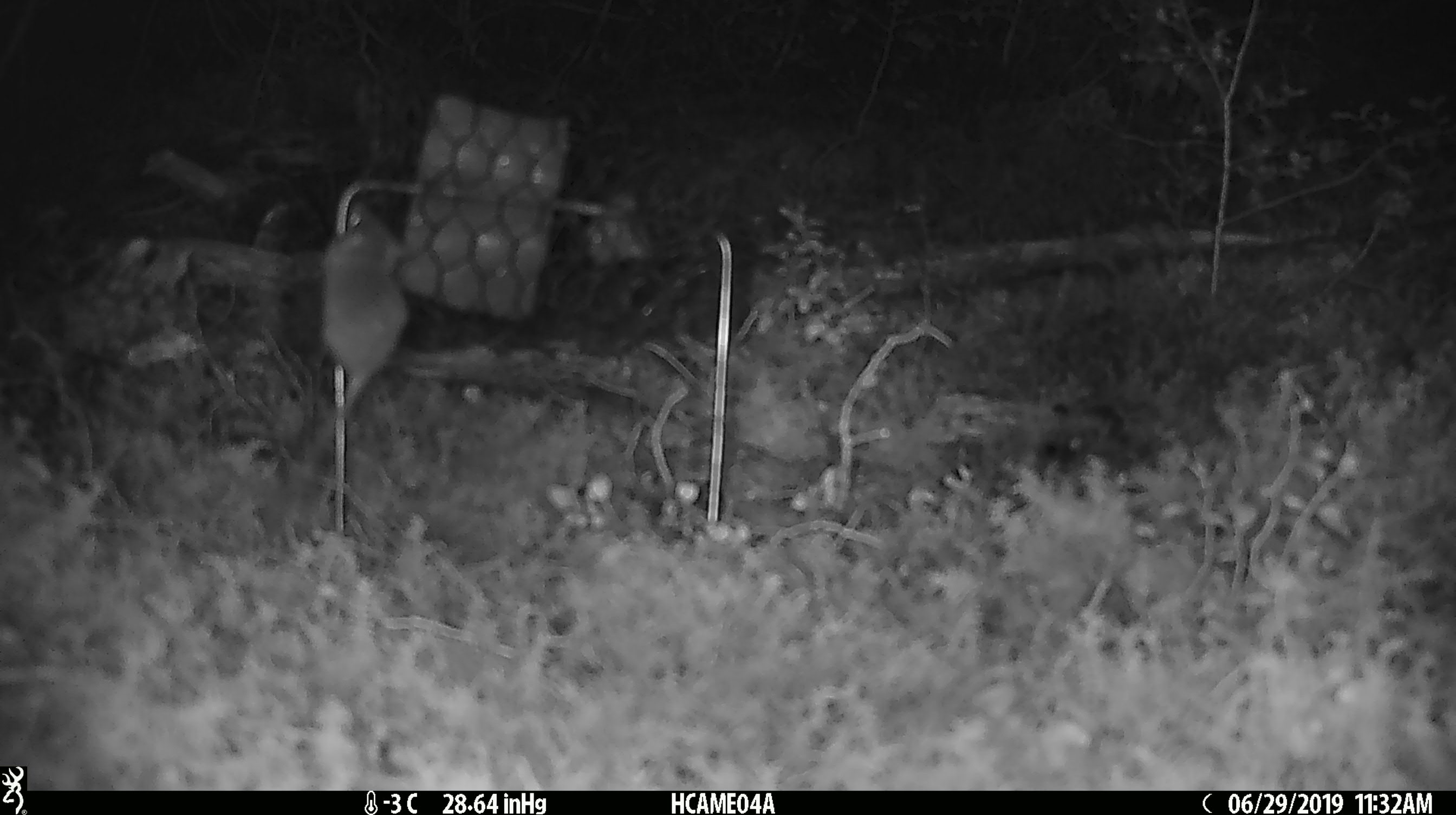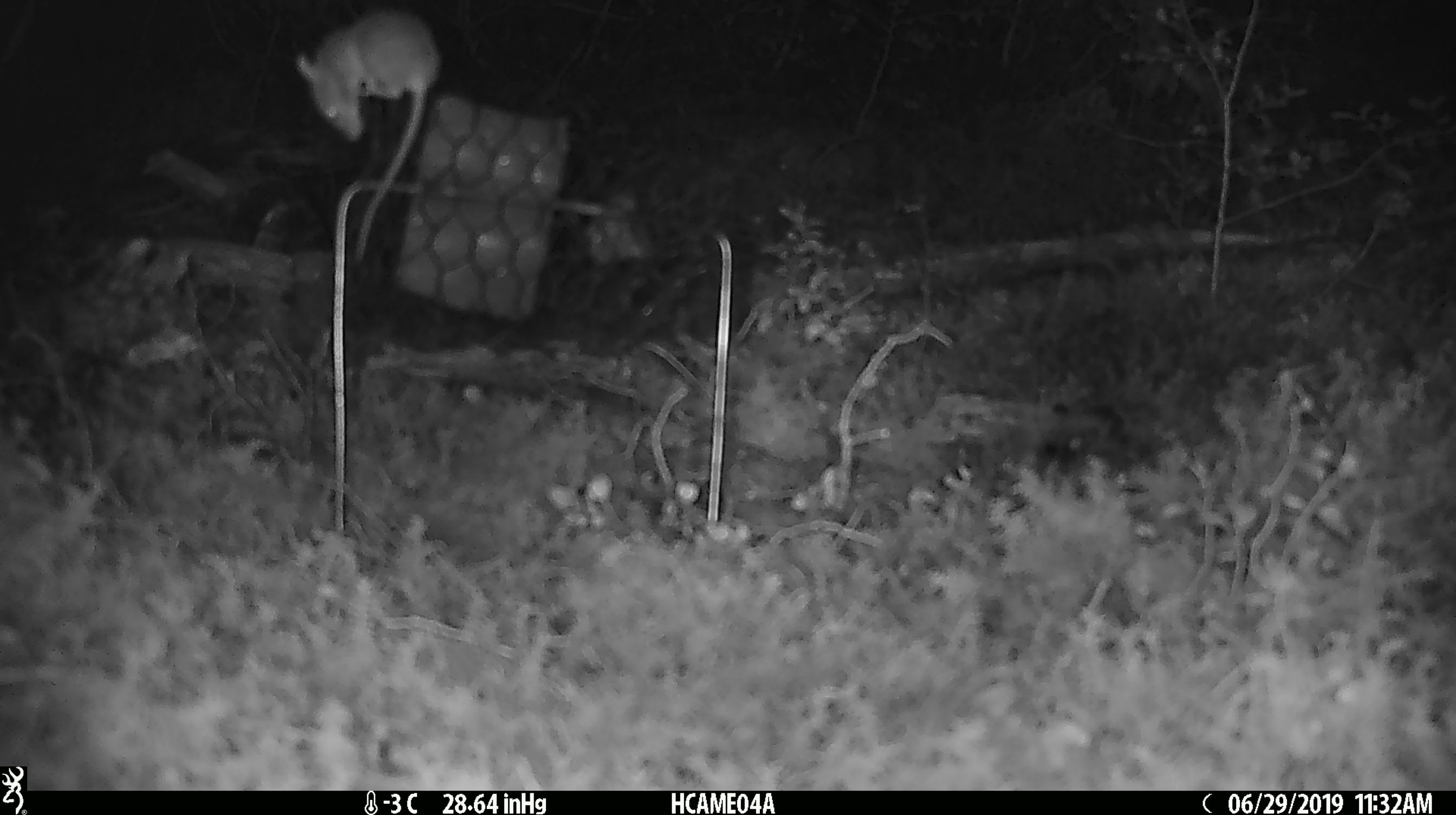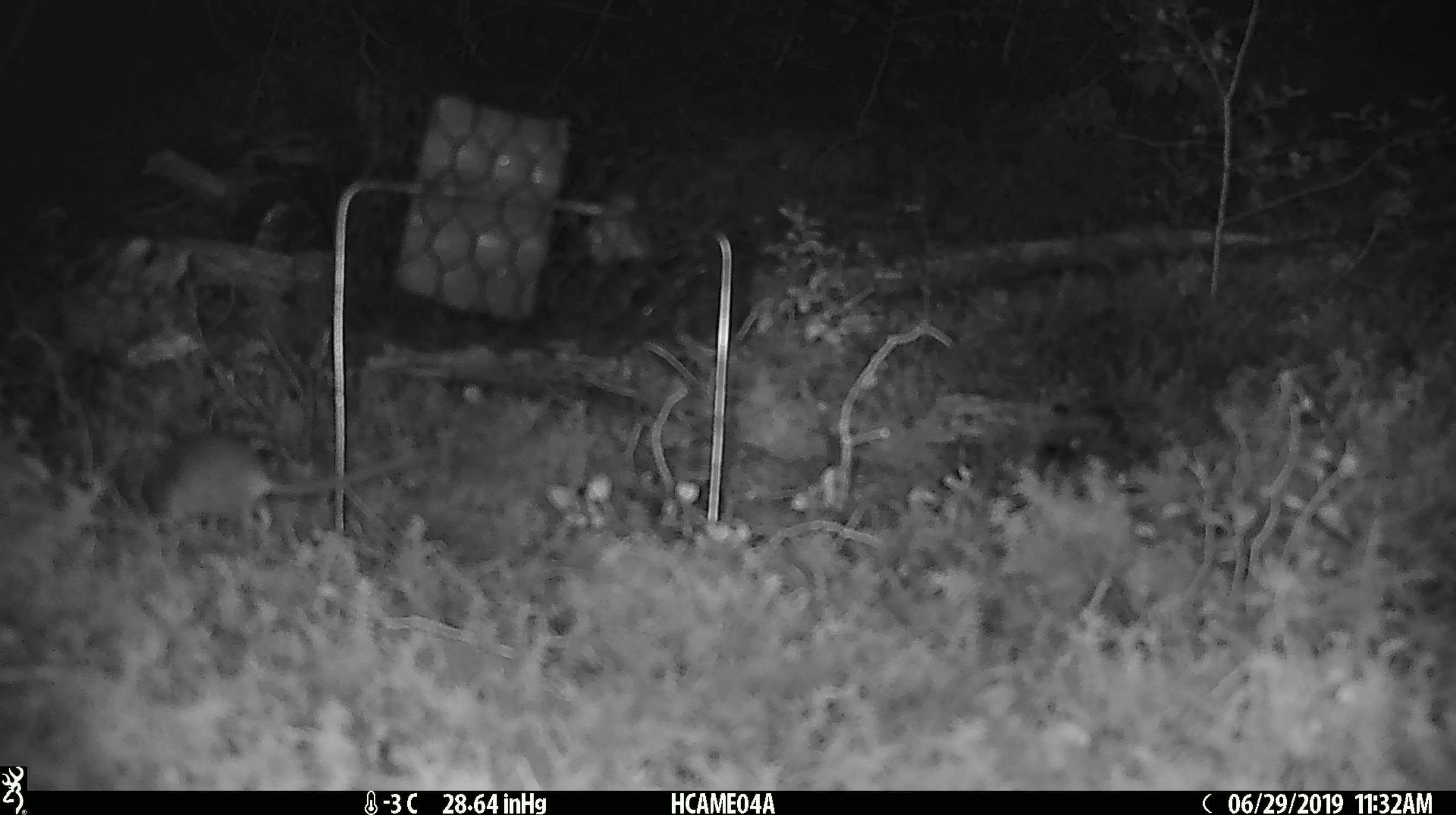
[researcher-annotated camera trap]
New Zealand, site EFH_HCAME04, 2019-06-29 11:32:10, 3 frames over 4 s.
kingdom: Animalia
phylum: Chordata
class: Mammalia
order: Rodentia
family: Muridae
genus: Mus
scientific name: Mus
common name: mouse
Mouse (Mus).